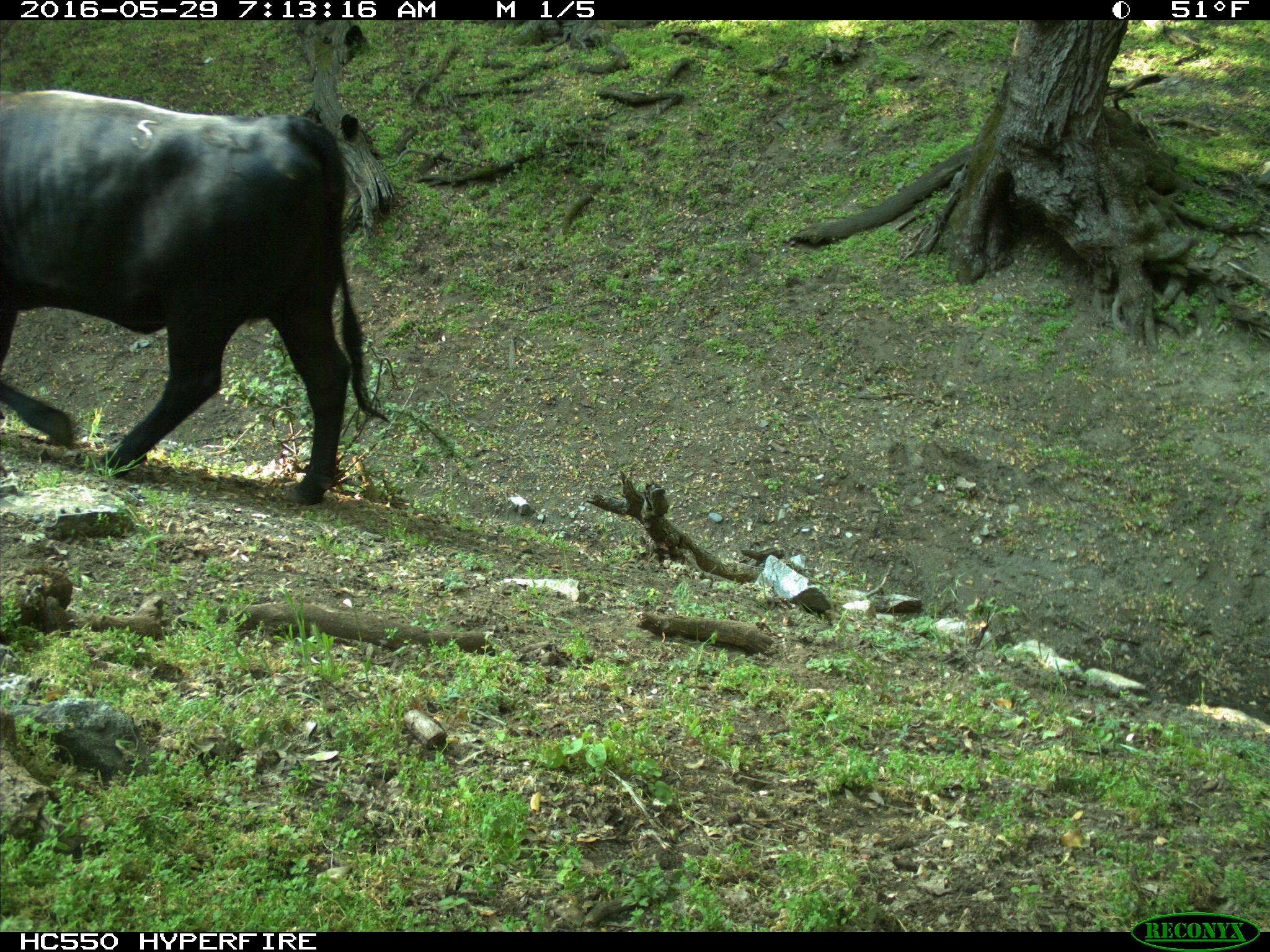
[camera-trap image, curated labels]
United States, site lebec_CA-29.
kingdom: Animalia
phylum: Chordata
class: Mammalia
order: Artiodactyla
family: Bovidae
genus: Bos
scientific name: Bos taurus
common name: domestic cow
Bos taurus (domestic cow).